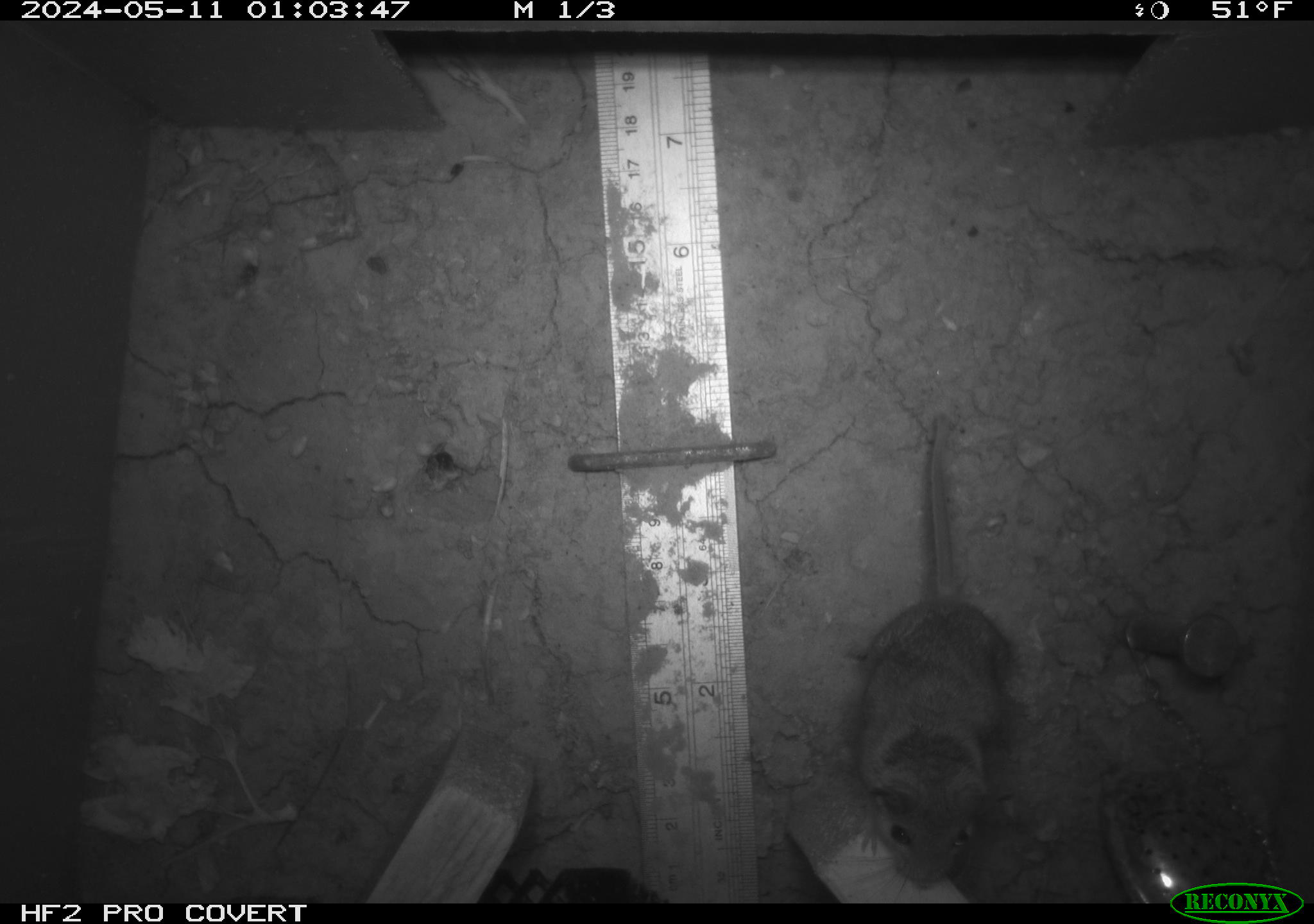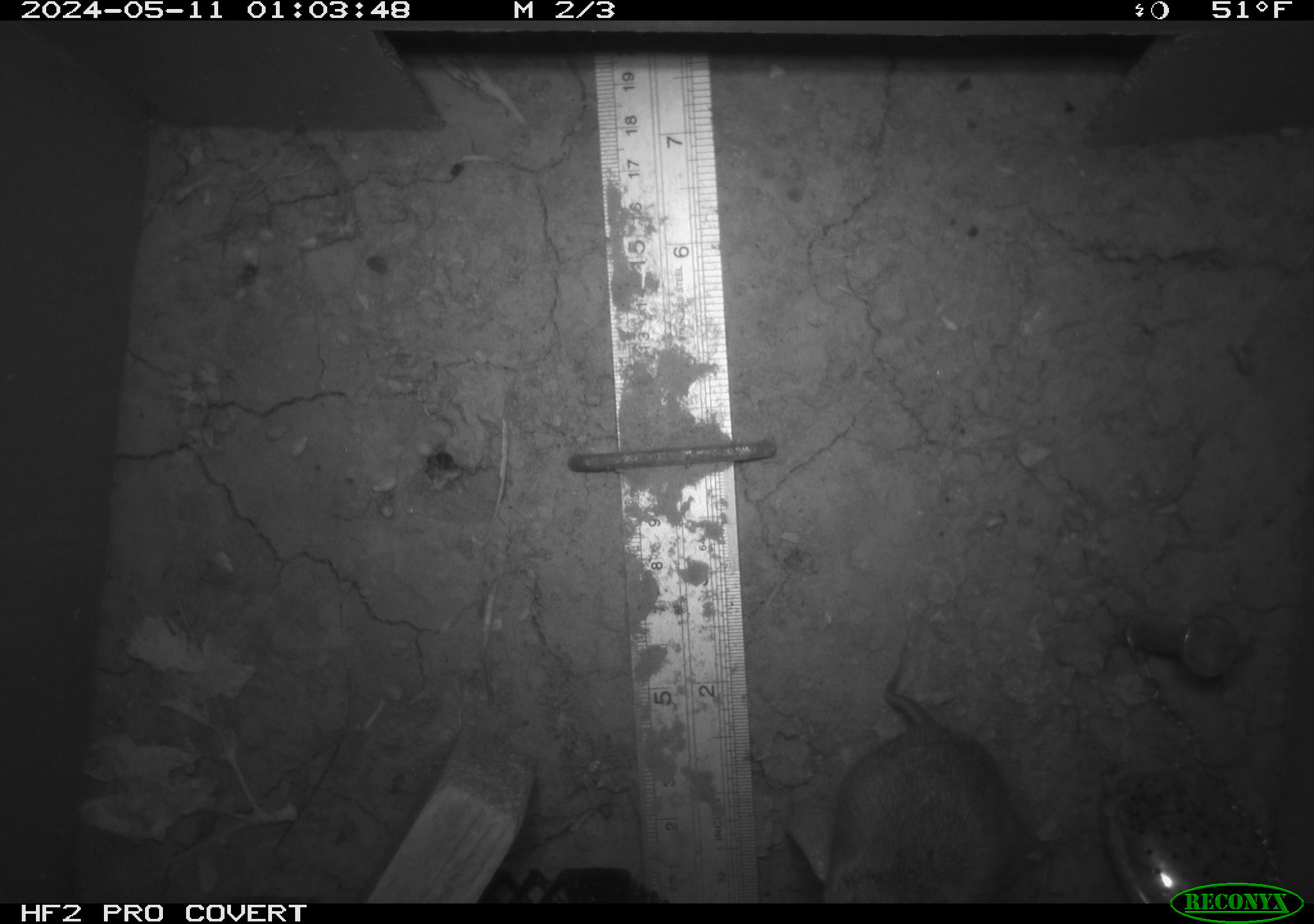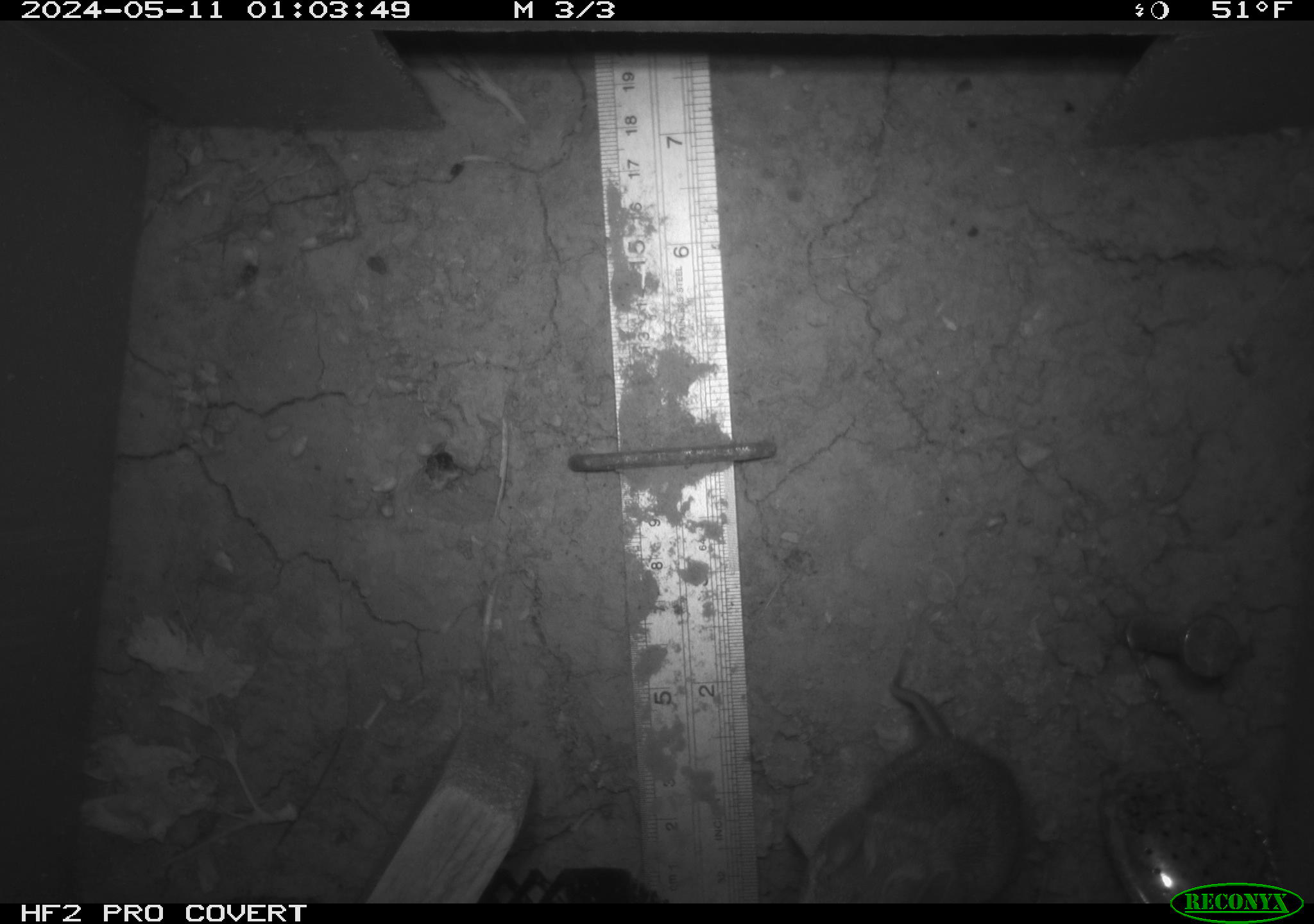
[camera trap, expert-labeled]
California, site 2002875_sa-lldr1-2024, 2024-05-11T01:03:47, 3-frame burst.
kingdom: Animalia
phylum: Chordata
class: Mammalia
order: Rodentia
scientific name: Rodentia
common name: mouse species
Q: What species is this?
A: Mouse species (Rodentia).